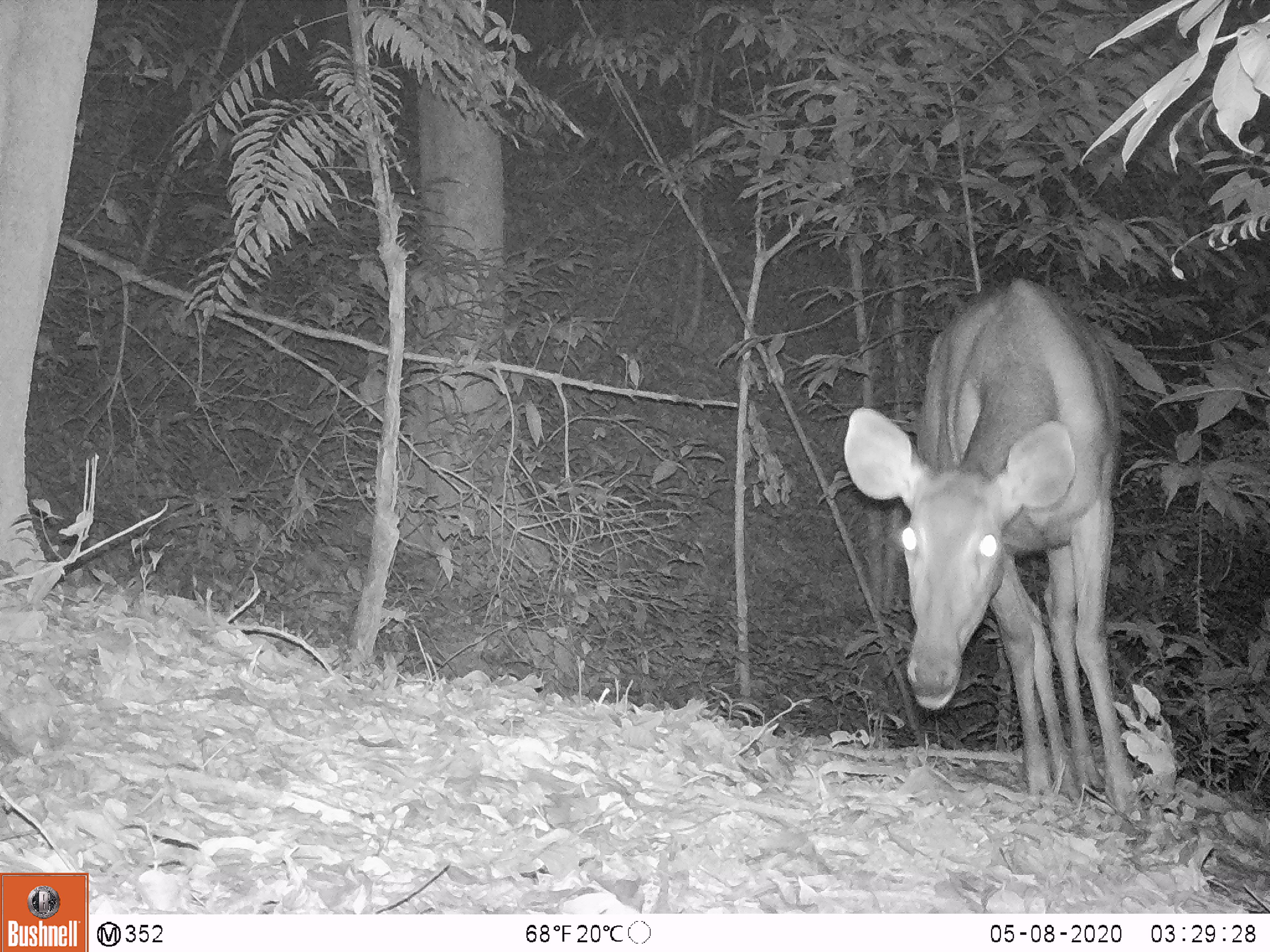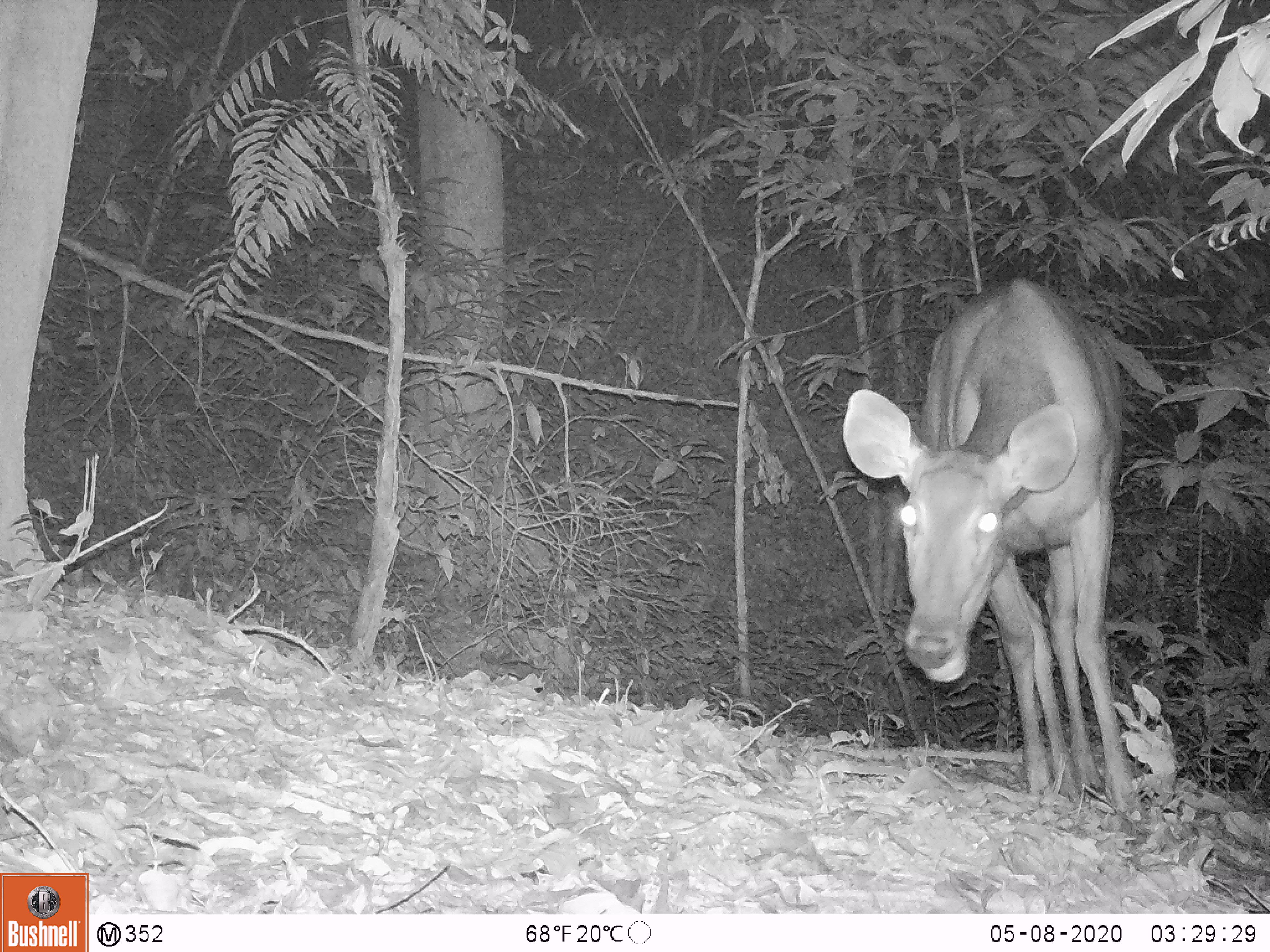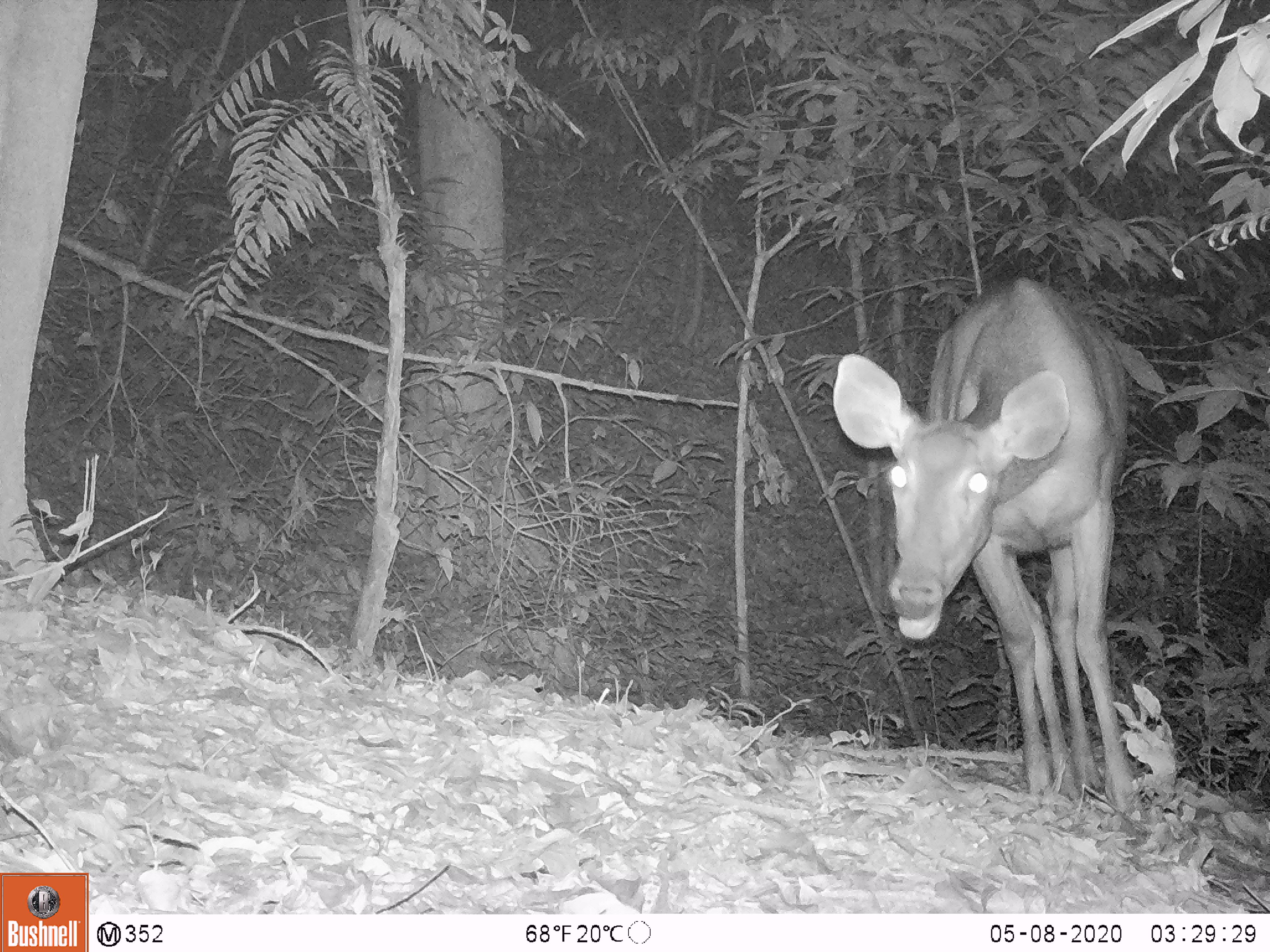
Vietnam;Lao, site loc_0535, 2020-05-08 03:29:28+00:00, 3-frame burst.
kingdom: Animalia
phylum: Chordata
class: Mammalia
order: Artiodactyla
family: Cervidae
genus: Rusa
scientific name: Rusa unicolor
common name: sambar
Sambar (Rusa unicolor). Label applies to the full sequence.